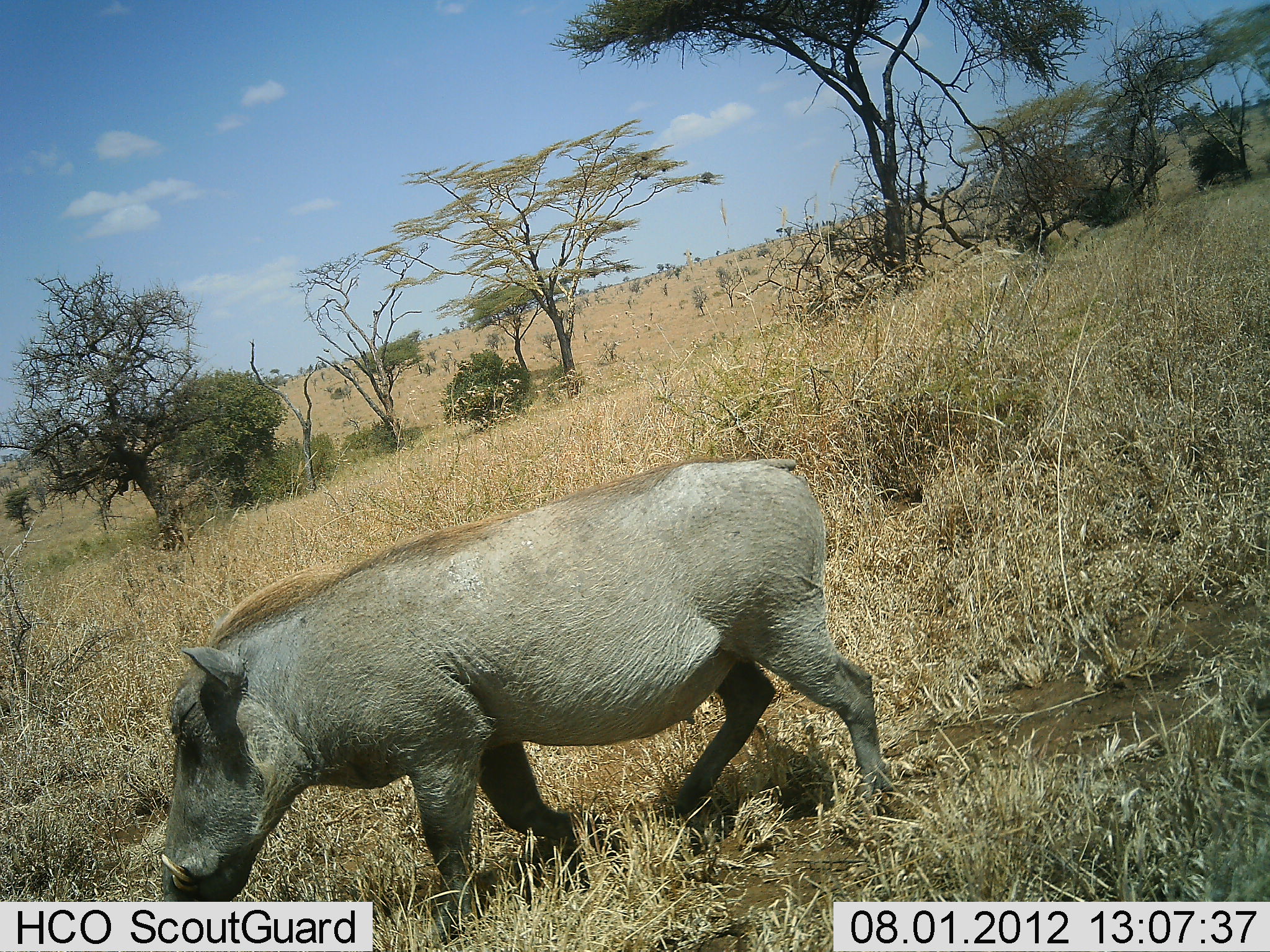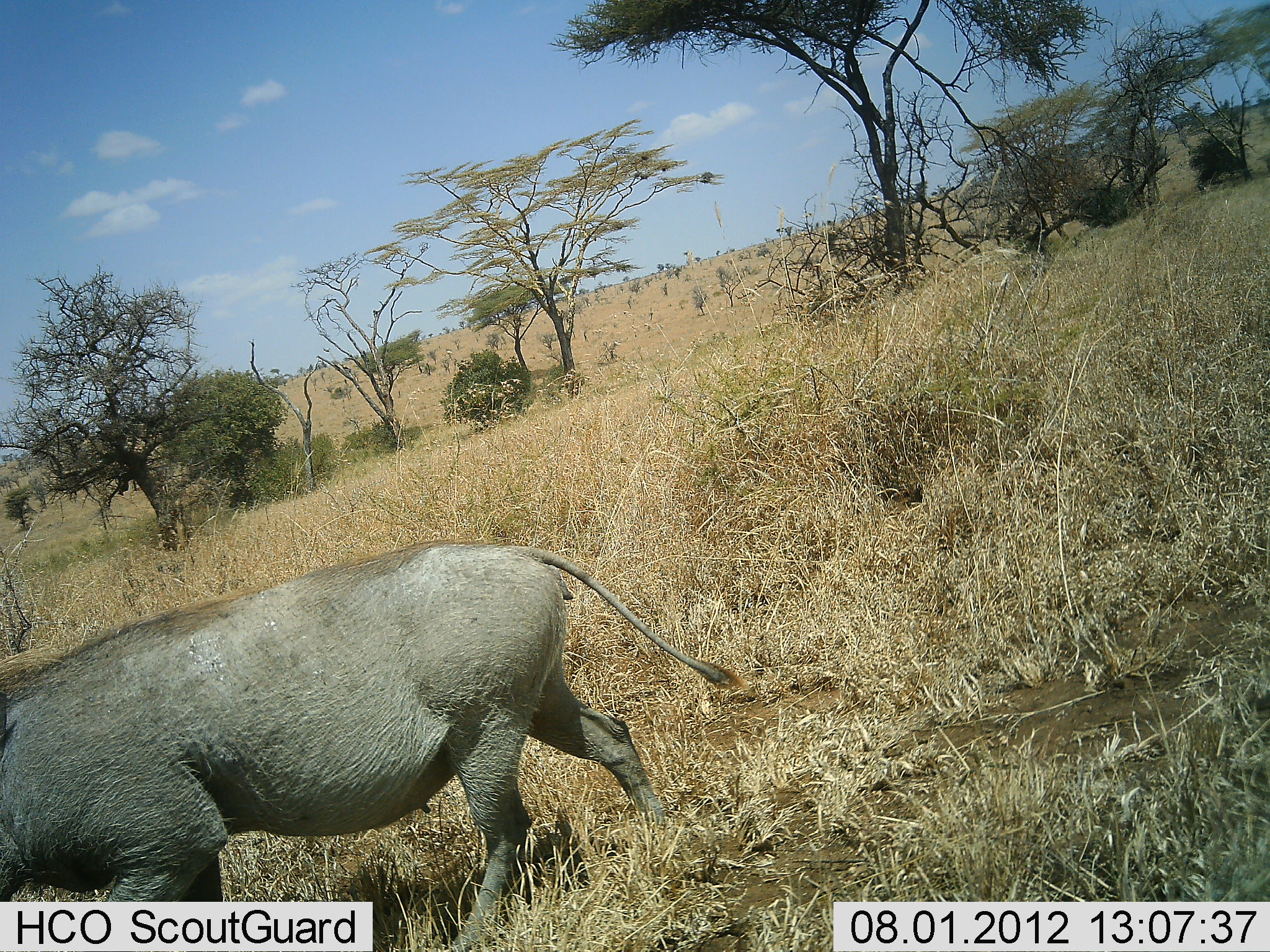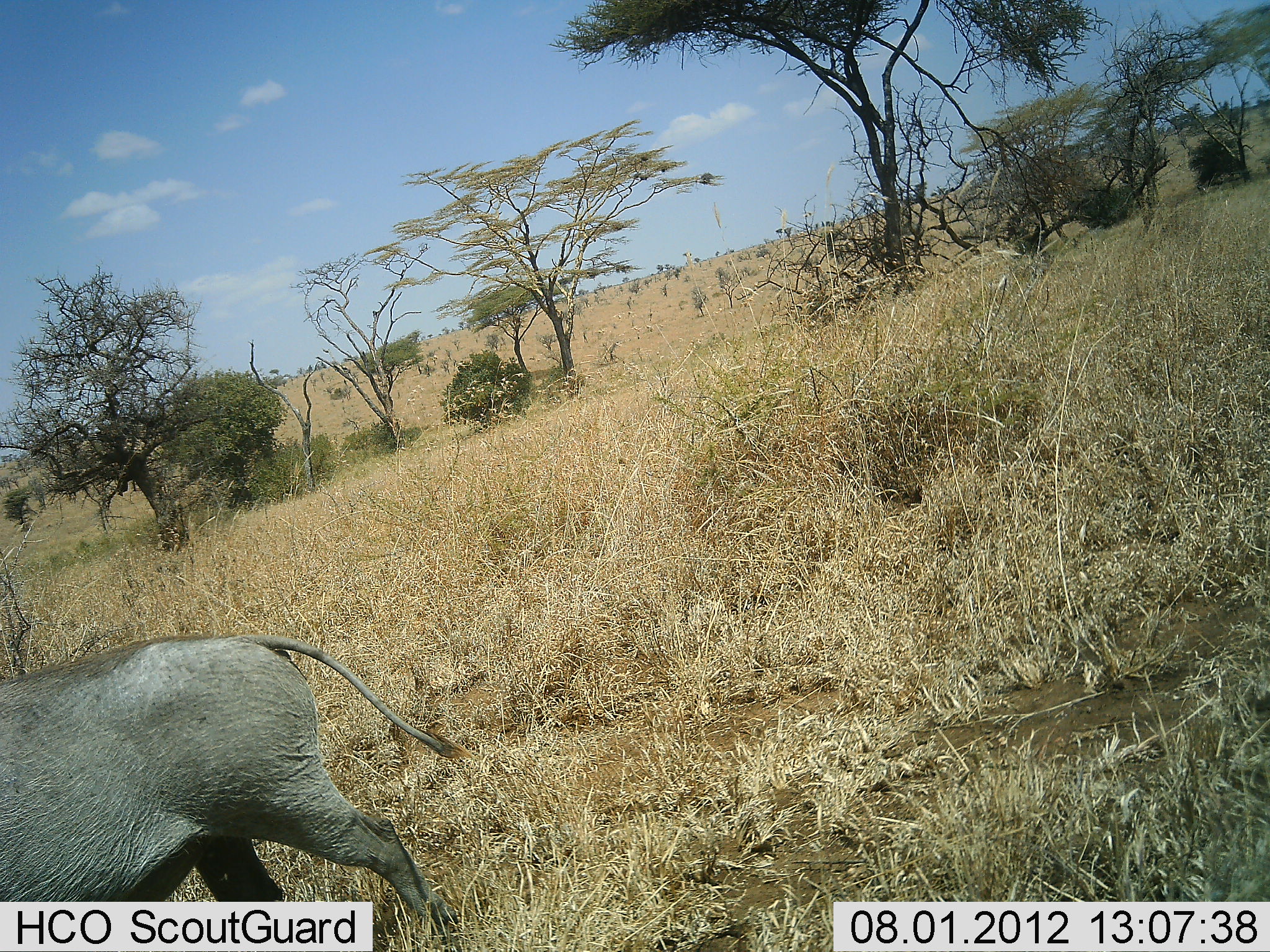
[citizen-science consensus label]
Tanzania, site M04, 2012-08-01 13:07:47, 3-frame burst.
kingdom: Animalia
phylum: Chordata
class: Mammalia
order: Artiodactyla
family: Suidae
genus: Phacochoerus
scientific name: Phacochoerus africanus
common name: warthog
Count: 1.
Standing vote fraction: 0%.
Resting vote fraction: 0%.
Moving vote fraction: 100%.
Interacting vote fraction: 0%.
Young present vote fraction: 0%.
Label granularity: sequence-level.